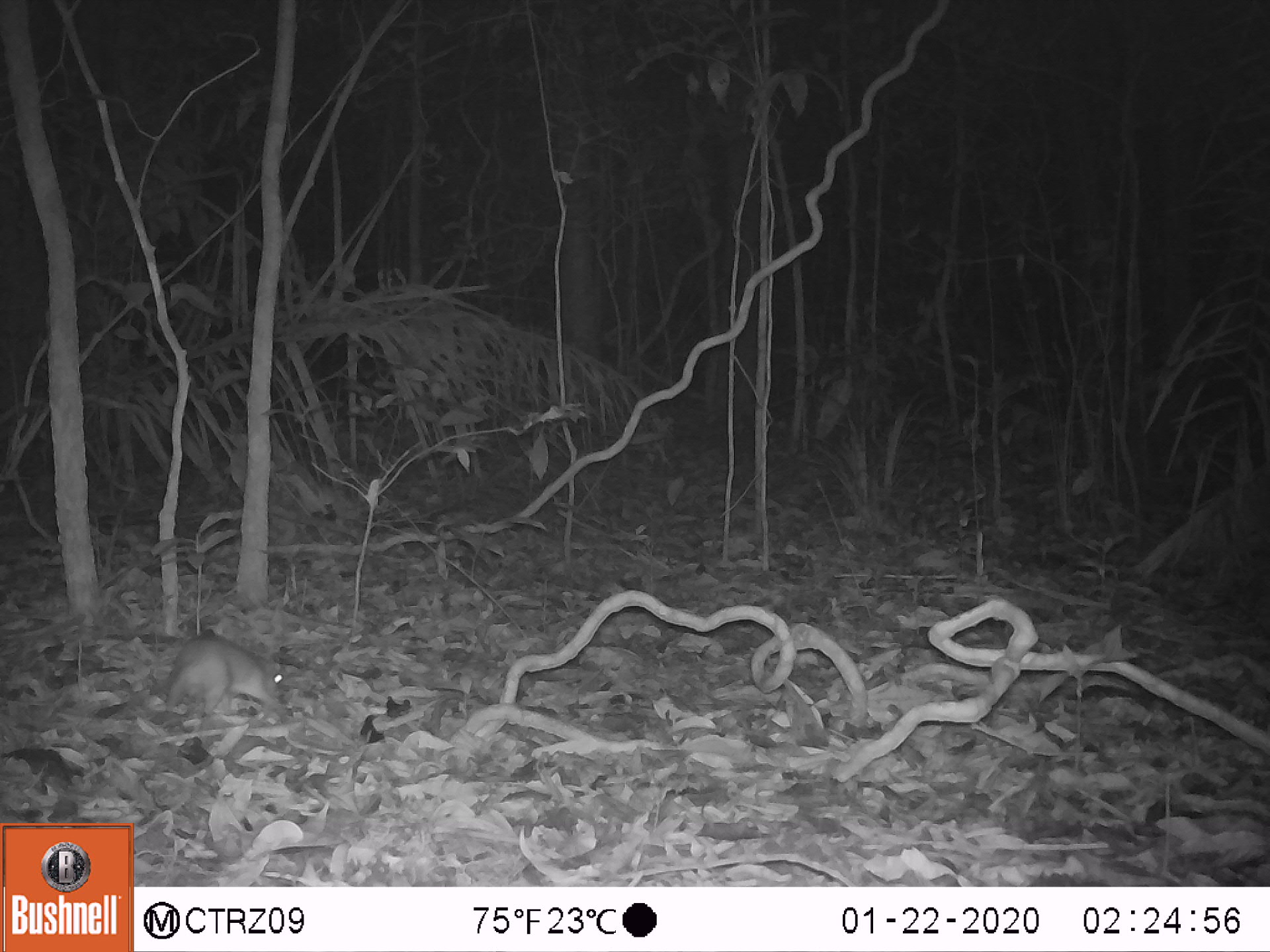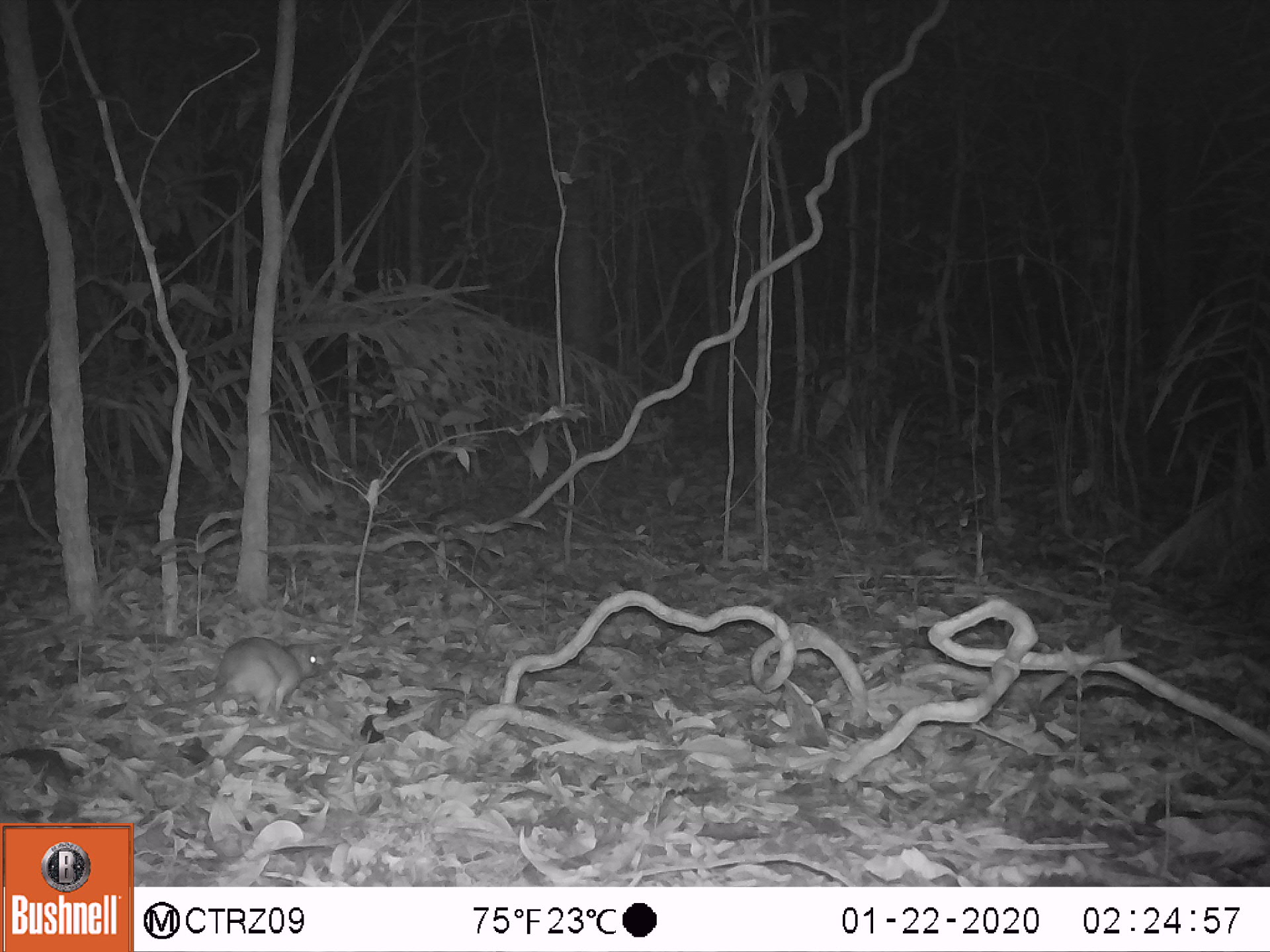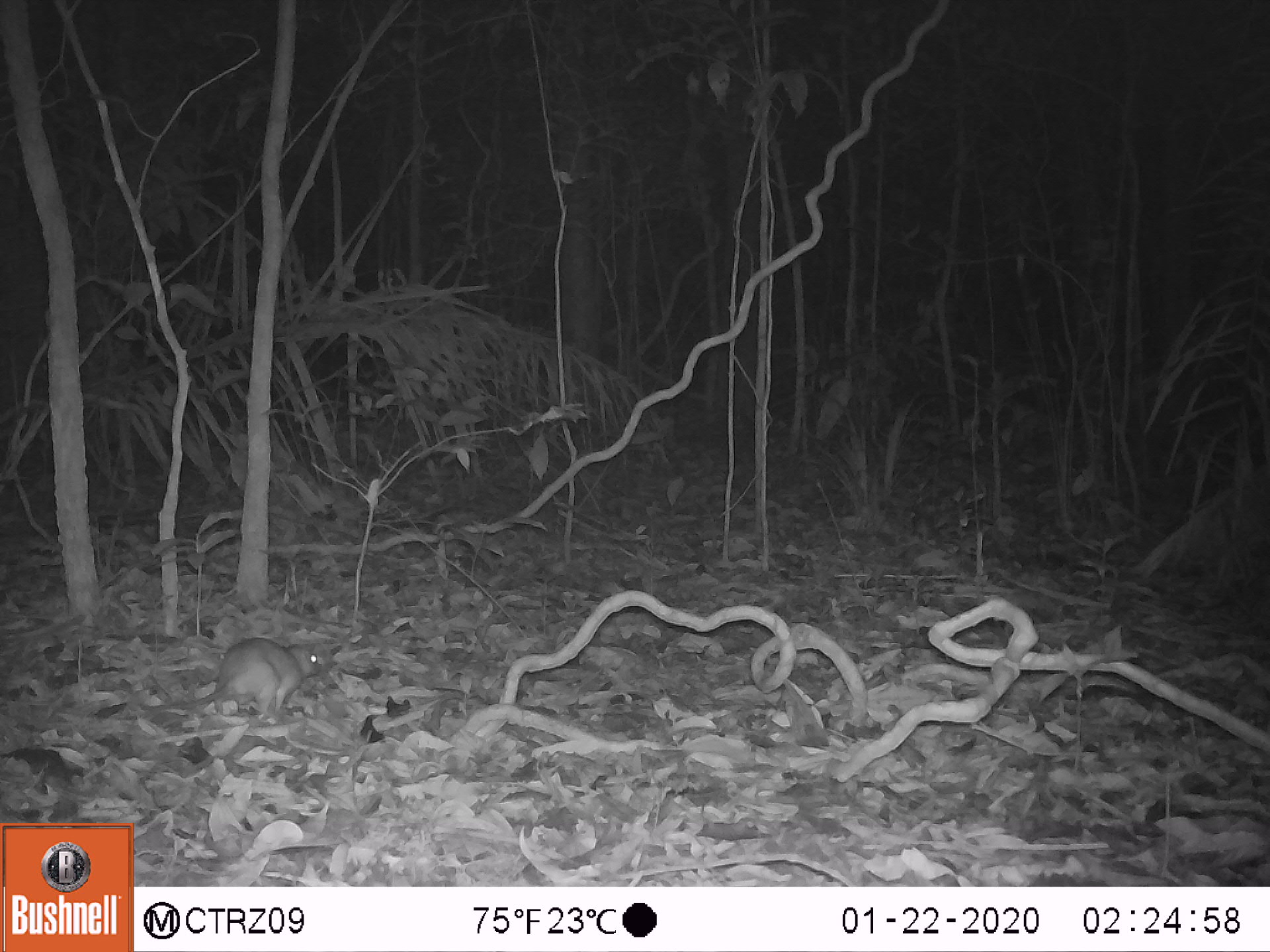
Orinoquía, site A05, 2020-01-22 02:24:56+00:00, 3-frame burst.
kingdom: Animalia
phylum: Chordata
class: Mammalia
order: Rodentia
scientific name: Rodentia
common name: rodent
Rodent (Rodentia).